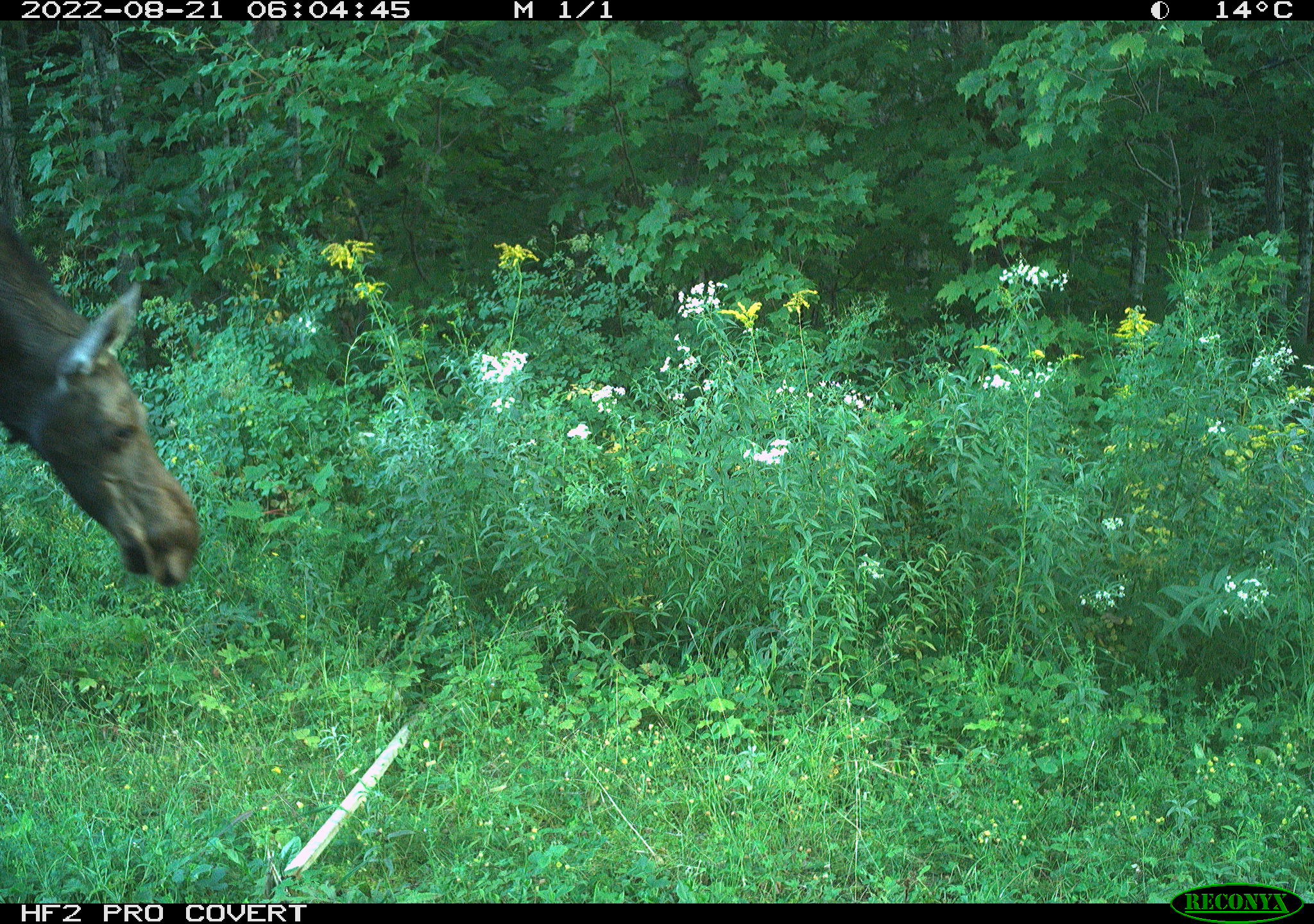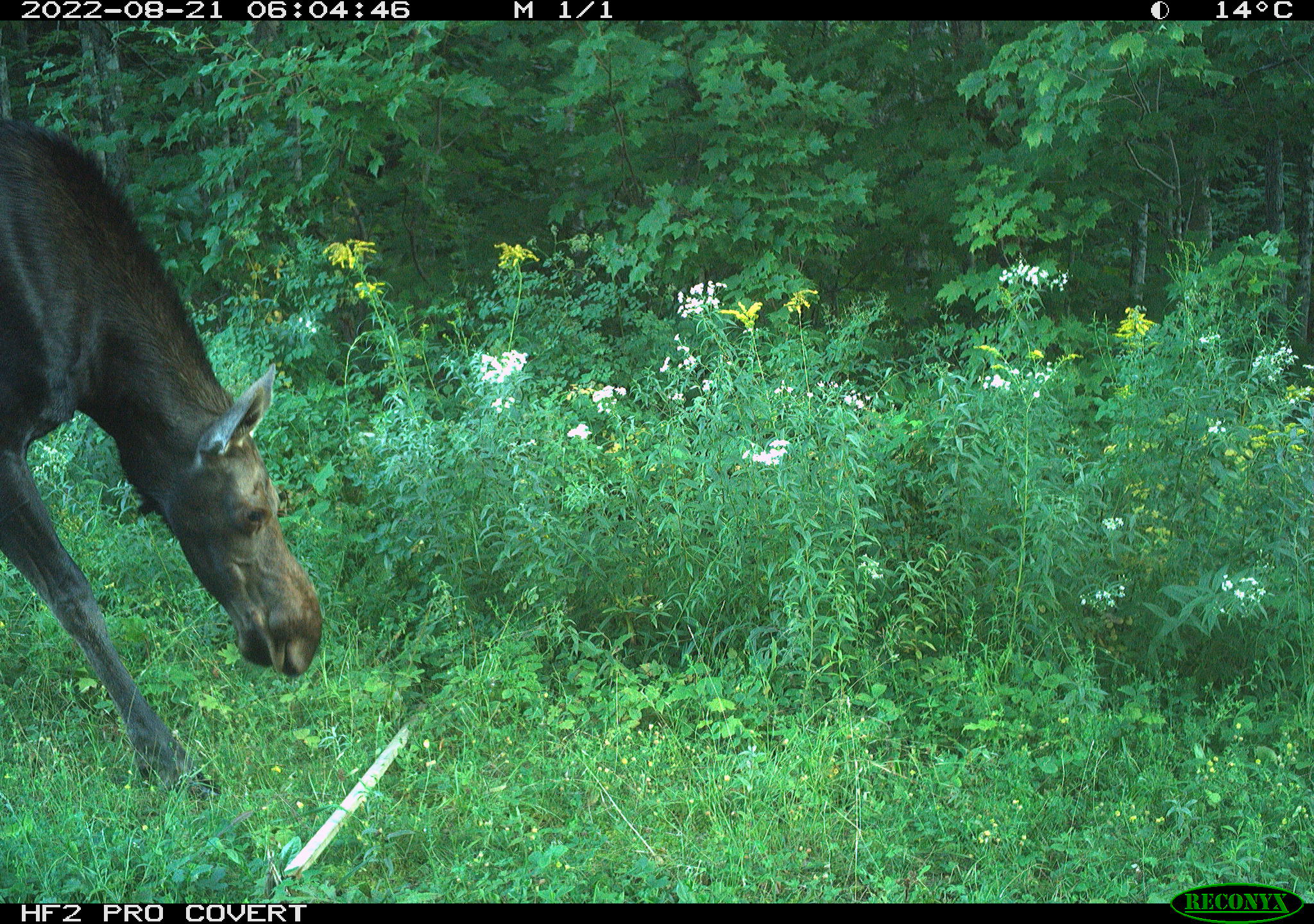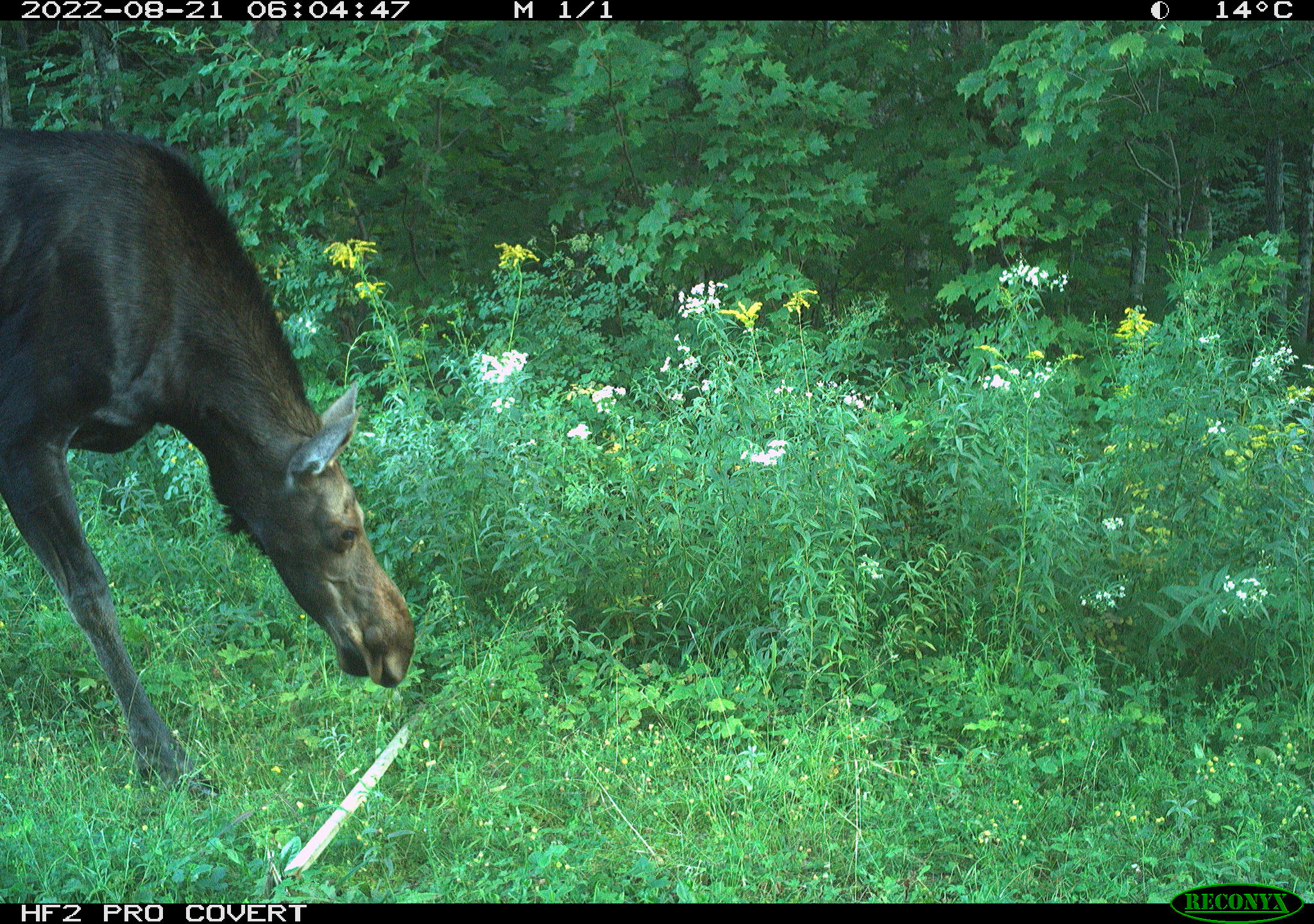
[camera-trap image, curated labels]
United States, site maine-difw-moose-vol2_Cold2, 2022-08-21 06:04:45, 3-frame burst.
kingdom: Animalia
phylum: Chordata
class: Mammalia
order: Artiodactyla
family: Cervidae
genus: Alces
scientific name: Alces alces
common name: moose